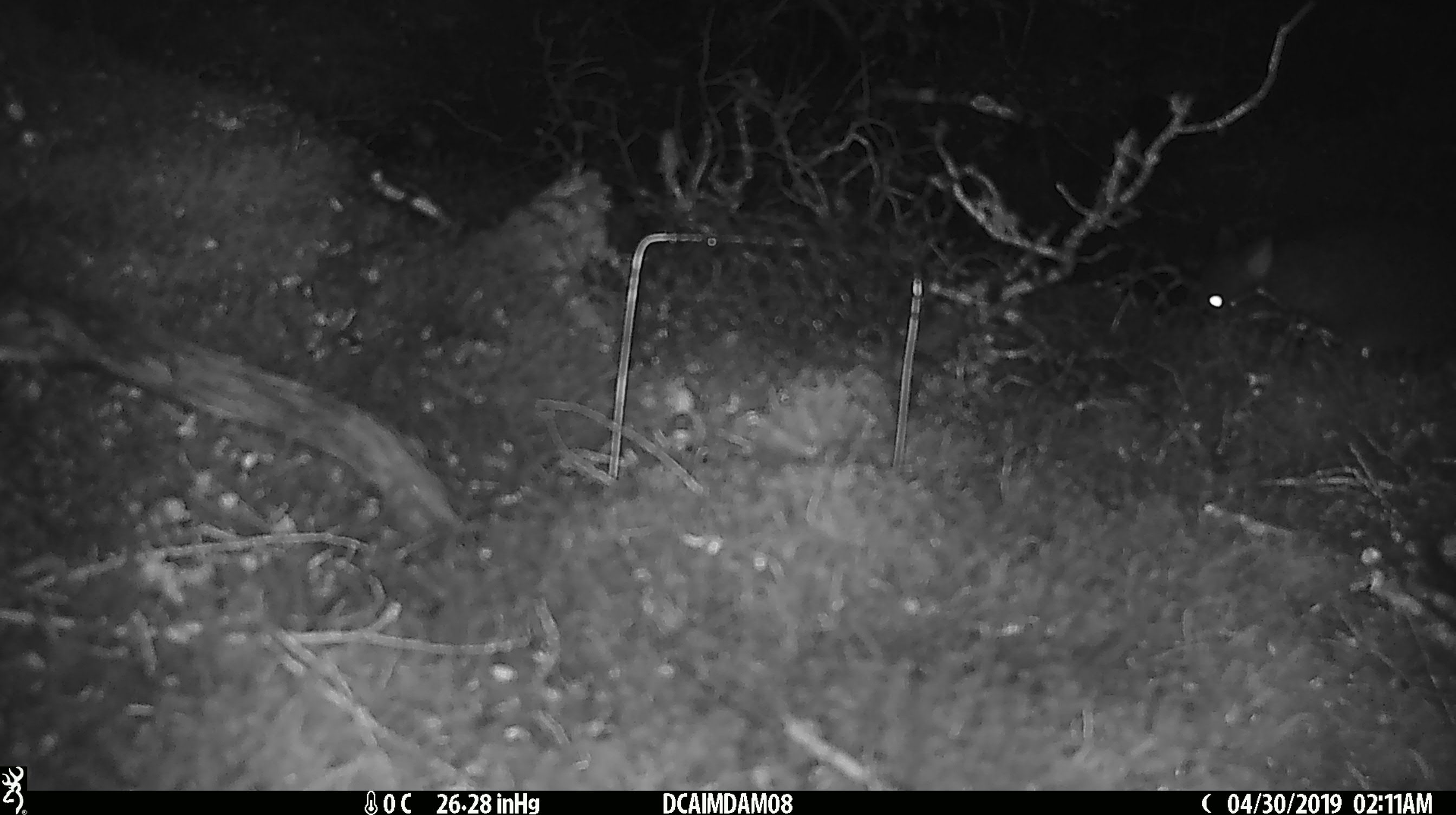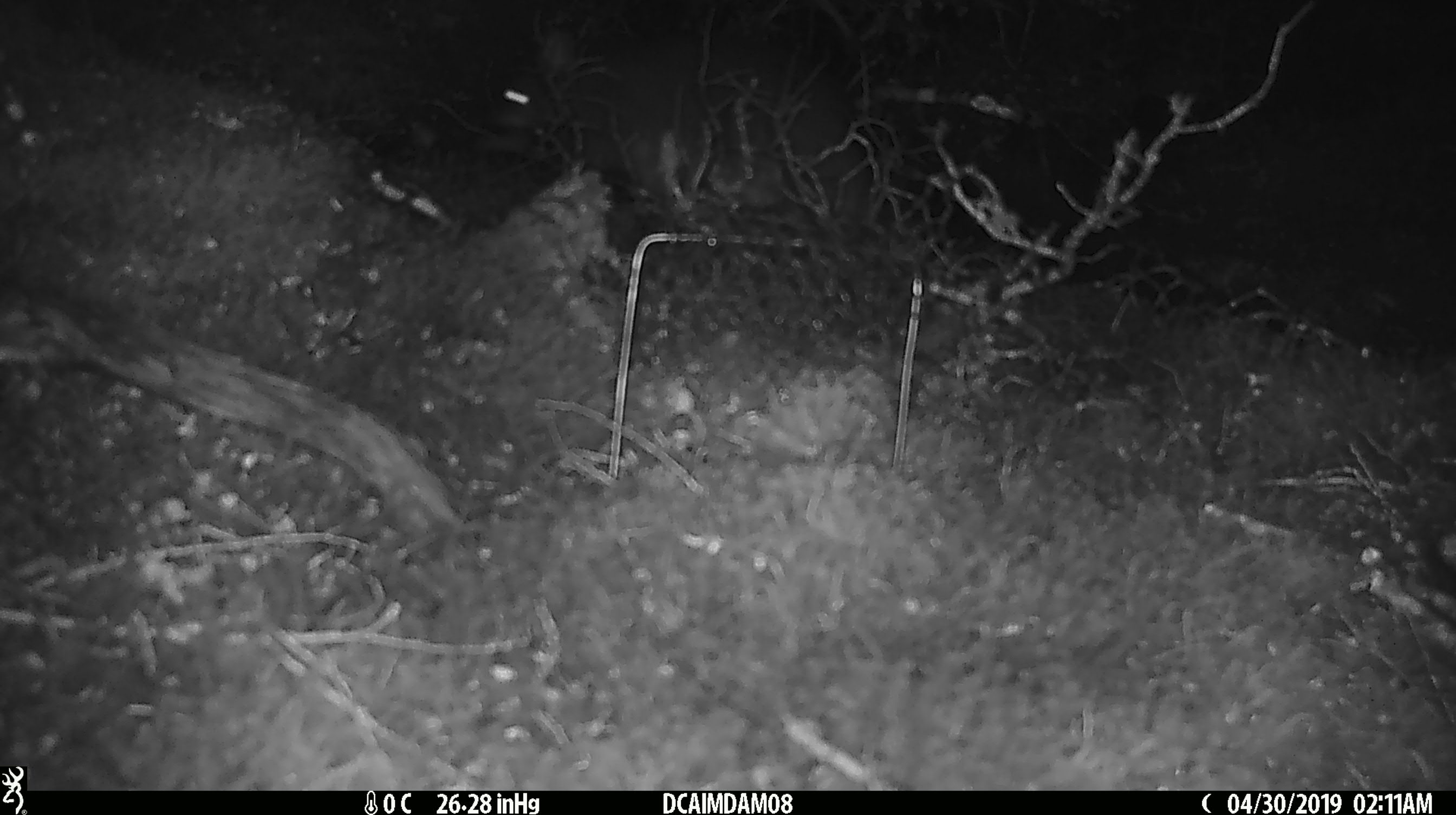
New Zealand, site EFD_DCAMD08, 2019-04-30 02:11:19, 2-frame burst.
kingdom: Animalia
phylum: Chordata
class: Mammalia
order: Diprotodontia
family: Phalangeridae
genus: Trichosurus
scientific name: Trichosurus vulpecula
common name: common brushtail possum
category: possum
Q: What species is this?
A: Possum (common brushtail possum) (Trichosurus vulpecula).